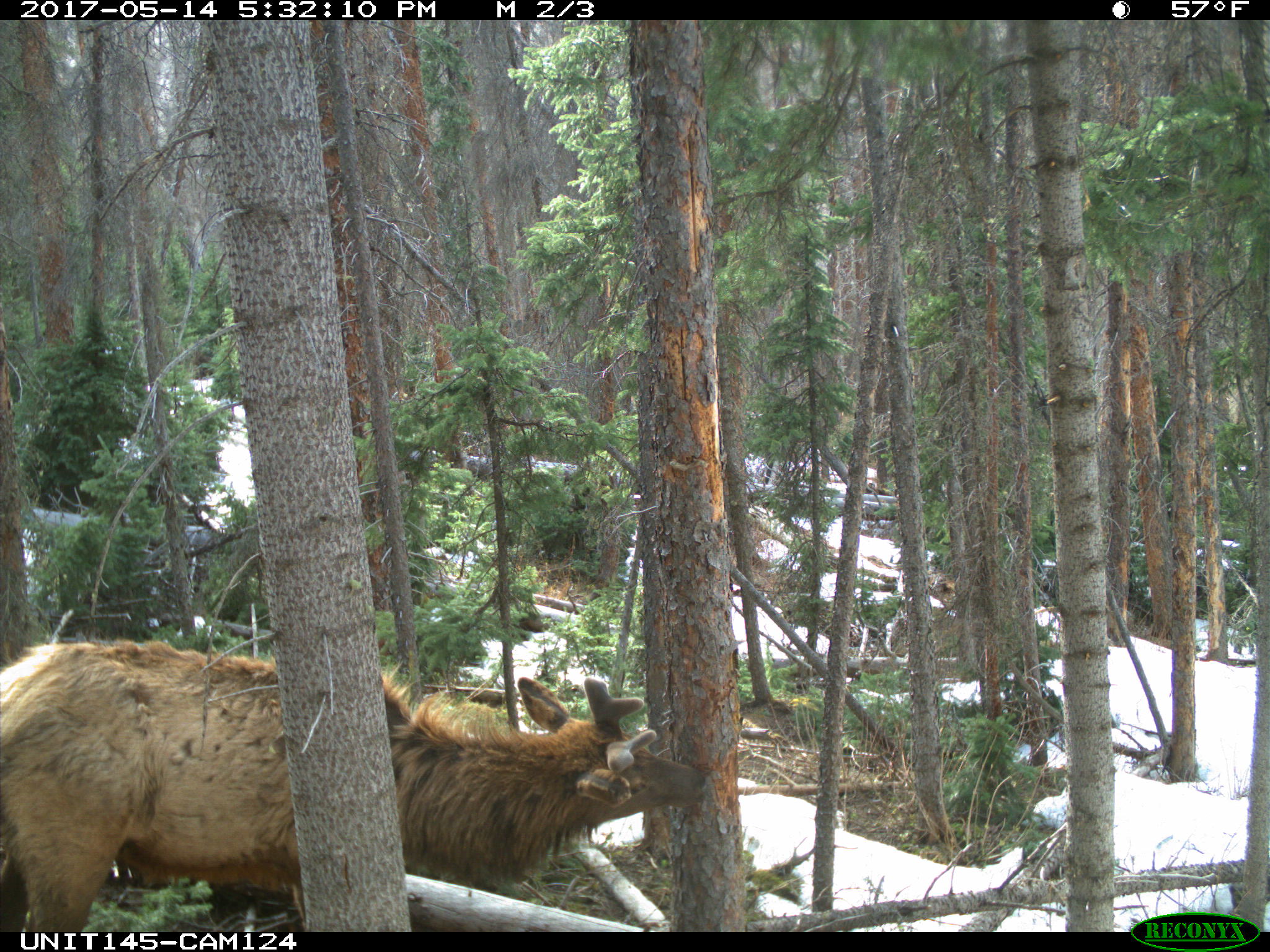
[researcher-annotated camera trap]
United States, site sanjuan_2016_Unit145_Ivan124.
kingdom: Animalia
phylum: Chordata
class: Mammalia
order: Artiodactyla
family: Cervidae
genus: Cervus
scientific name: Cervus elaphus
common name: red deer